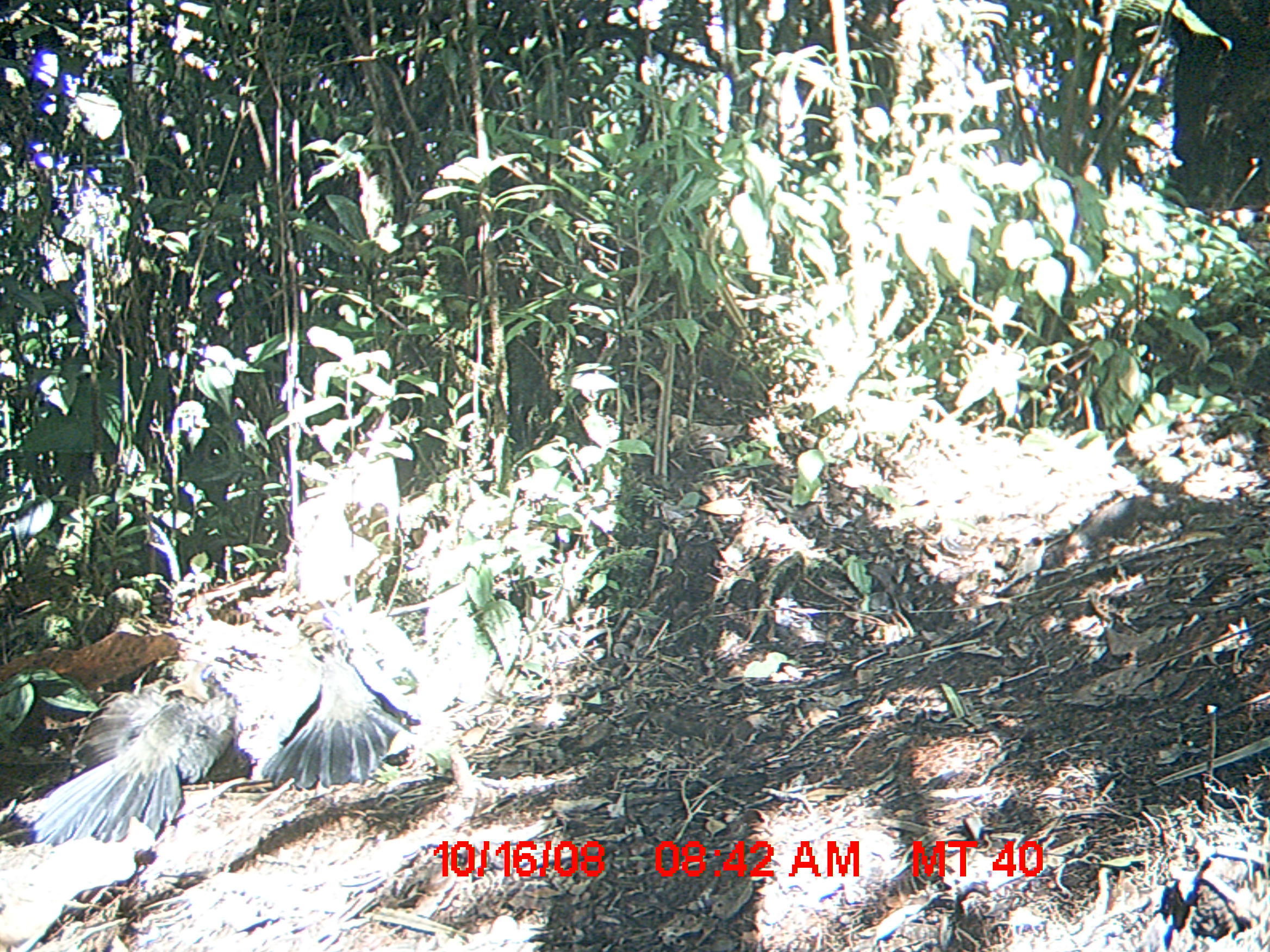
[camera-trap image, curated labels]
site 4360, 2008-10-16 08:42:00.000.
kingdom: Animalia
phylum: Chordata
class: Aves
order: Cuculiformes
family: Cuculidae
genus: Coua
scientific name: Coua serriana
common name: red-breasted coua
Coua serriana (red-breasted coua), count 2.